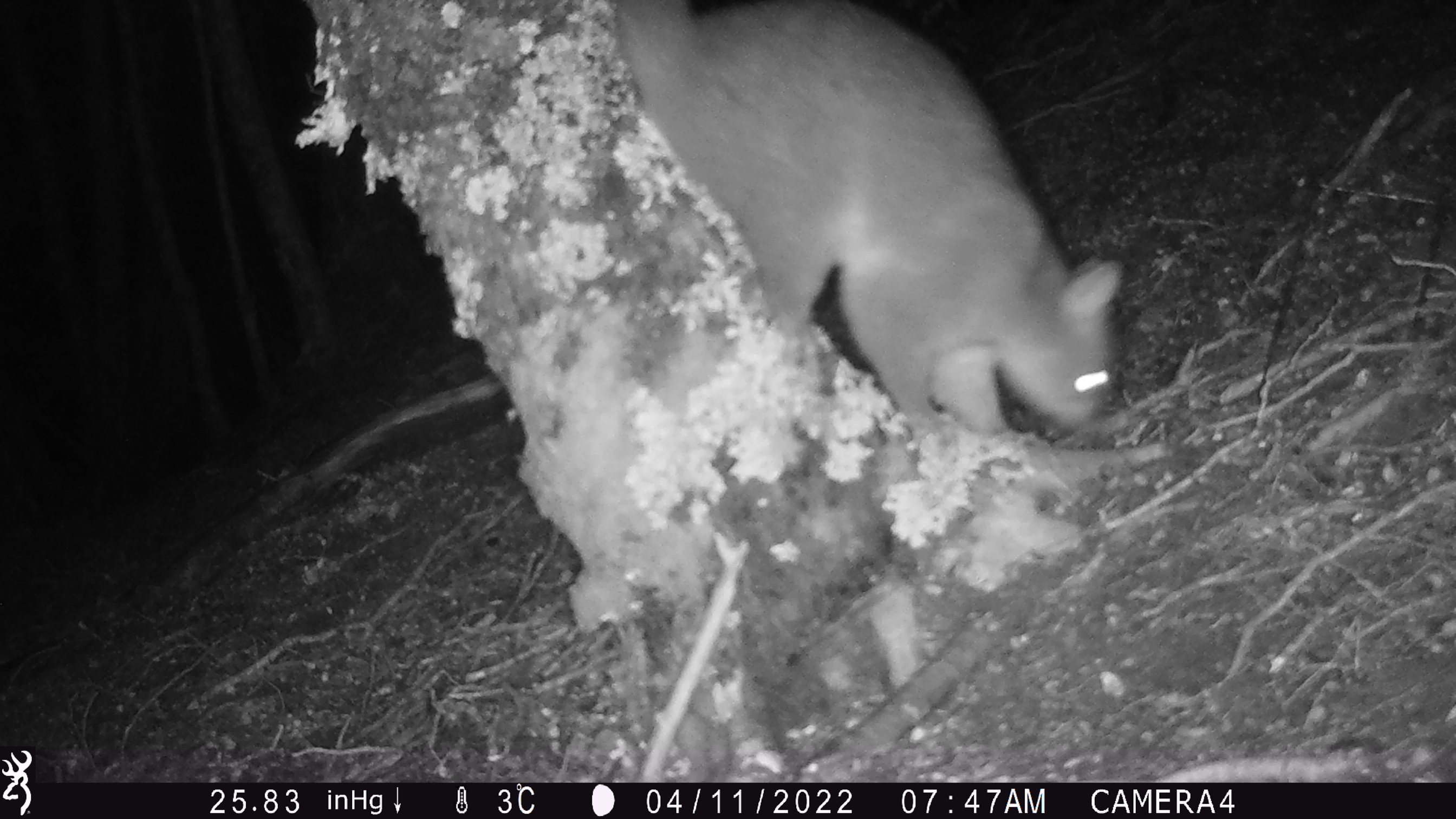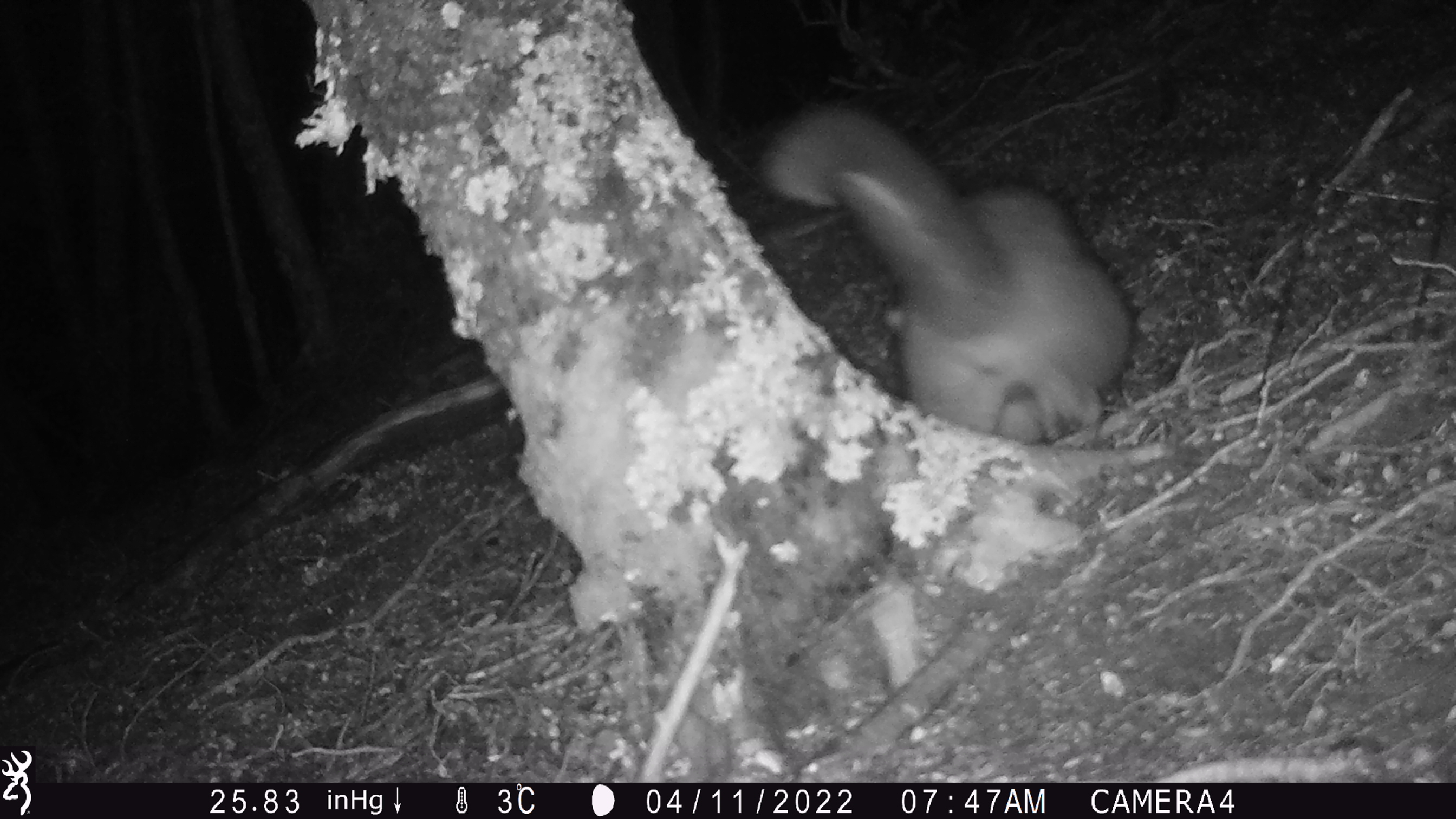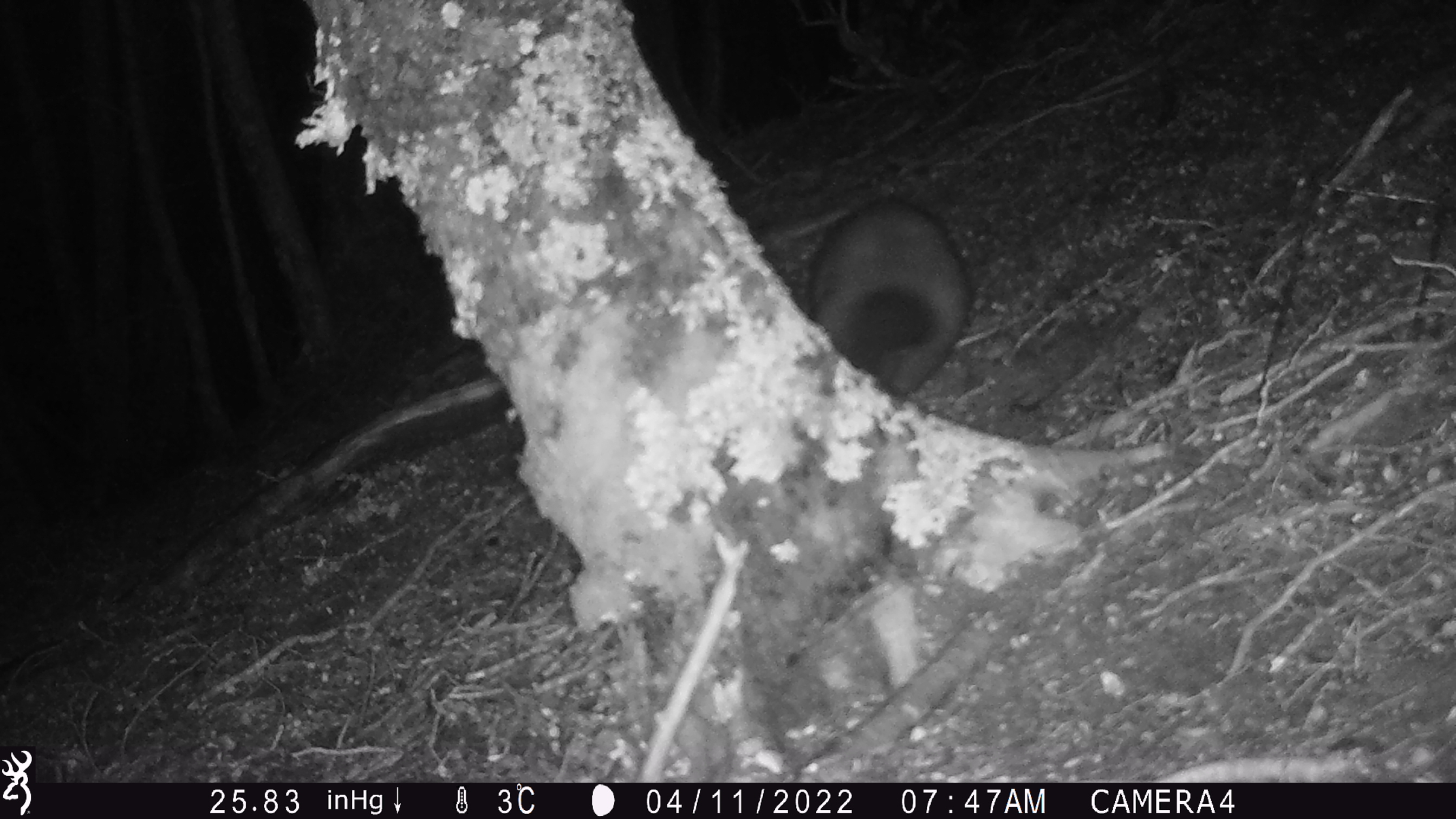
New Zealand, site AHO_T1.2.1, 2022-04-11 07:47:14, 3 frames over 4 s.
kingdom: Animalia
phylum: Chordata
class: Mammalia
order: Diprotodontia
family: Phalangeridae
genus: Trichosurus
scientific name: Trichosurus vulpecula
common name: common brushtail possum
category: possum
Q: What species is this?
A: Possum (common brushtail possum) (Trichosurus vulpecula).